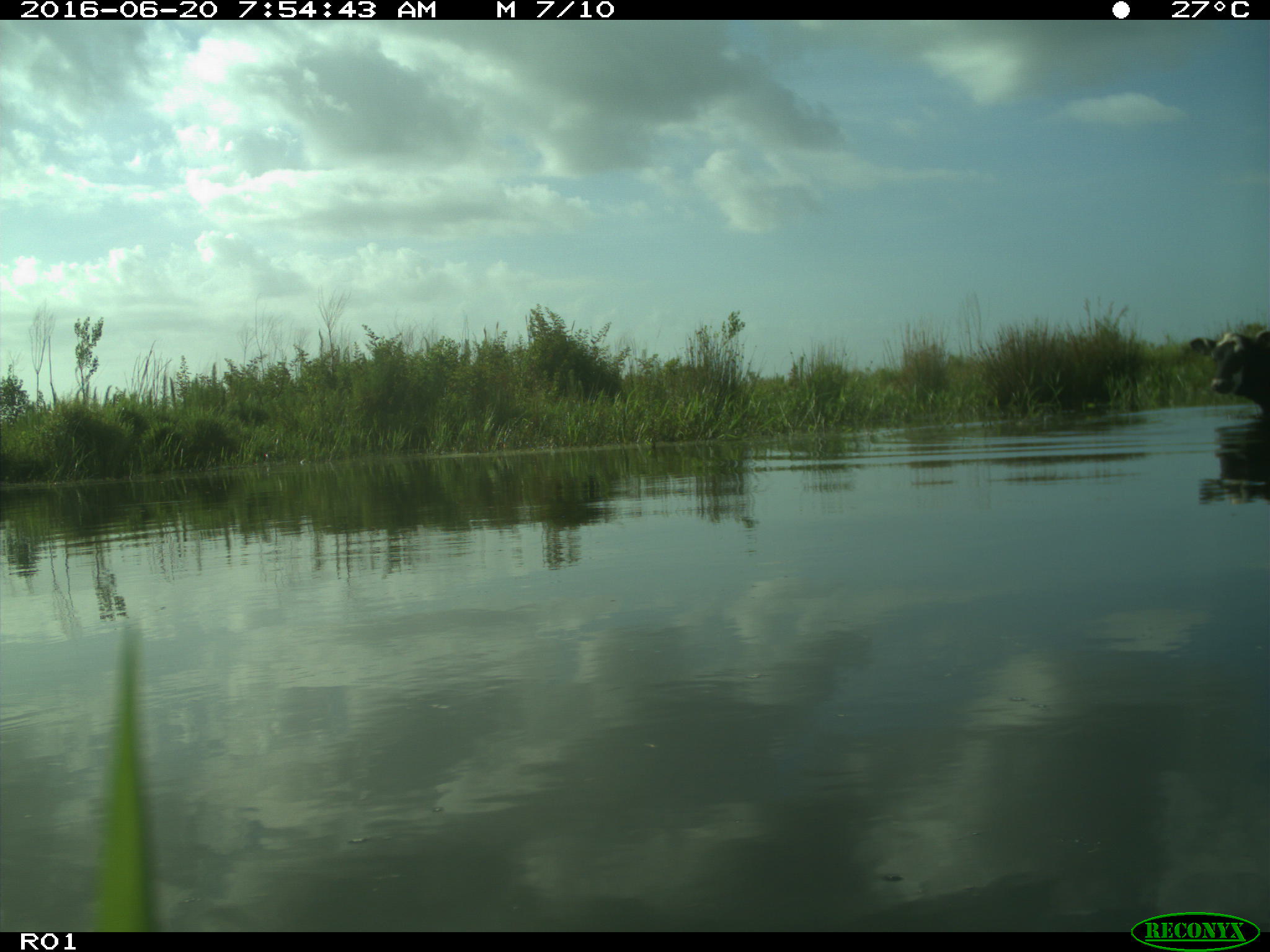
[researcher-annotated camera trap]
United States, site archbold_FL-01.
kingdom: Animalia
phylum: Chordata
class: Mammalia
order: Artiodactyla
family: Bovidae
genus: Bos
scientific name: Bos taurus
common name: domestic cow